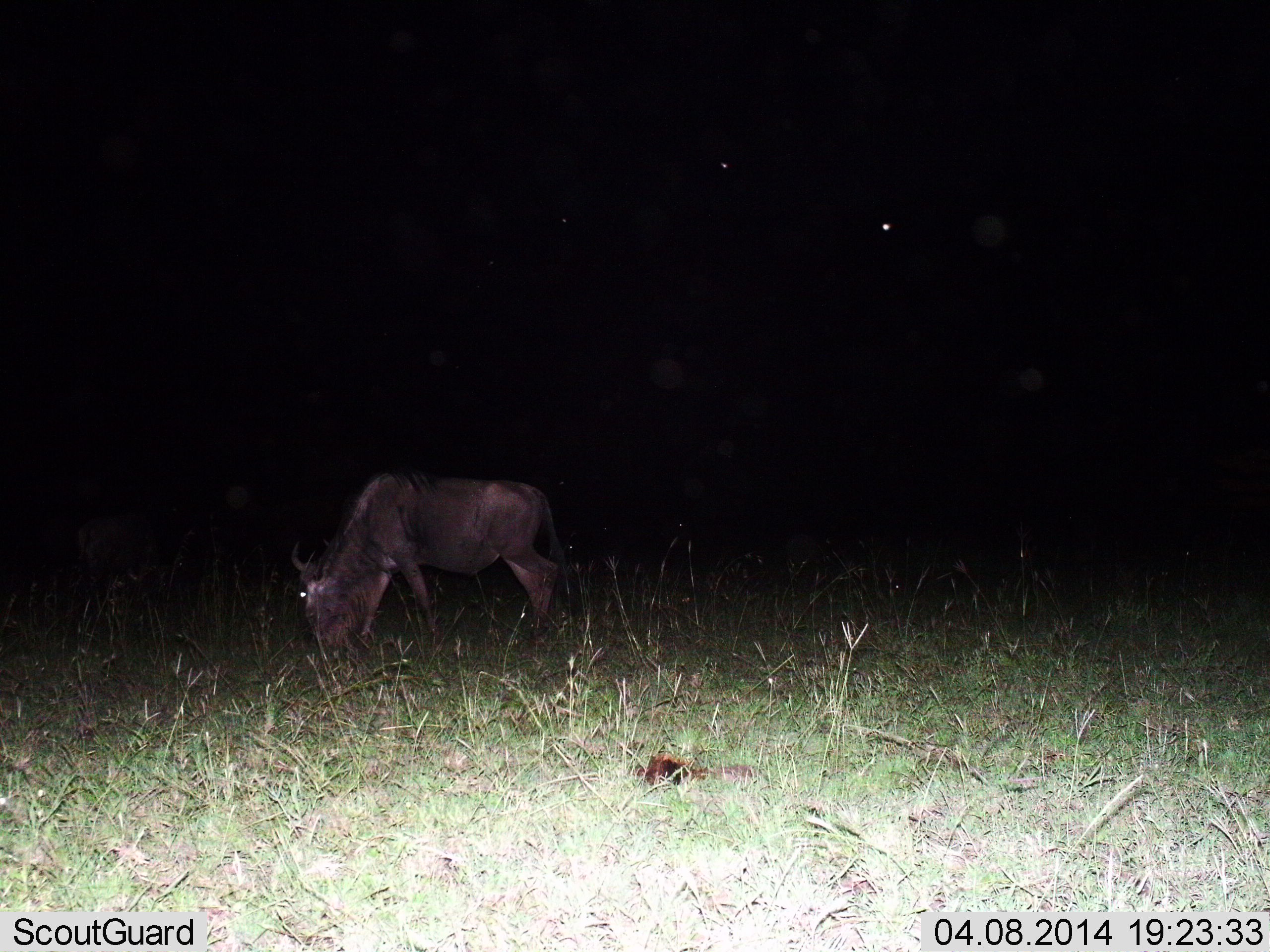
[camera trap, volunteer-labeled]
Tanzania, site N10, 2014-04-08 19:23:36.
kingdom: Animalia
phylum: Chordata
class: Mammalia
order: Artiodactyla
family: Bovidae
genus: Connochaetes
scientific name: Connochaetes taurinus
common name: blue wildebeest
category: wildebeest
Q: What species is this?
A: Wildebeest (blue wildebeest) (Connochaetes taurinus).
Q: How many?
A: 1.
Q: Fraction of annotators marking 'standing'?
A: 0%.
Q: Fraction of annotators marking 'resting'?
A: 0%.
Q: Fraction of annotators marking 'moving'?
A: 0%.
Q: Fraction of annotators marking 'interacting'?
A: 0%.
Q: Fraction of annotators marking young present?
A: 10%.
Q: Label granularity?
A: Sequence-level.